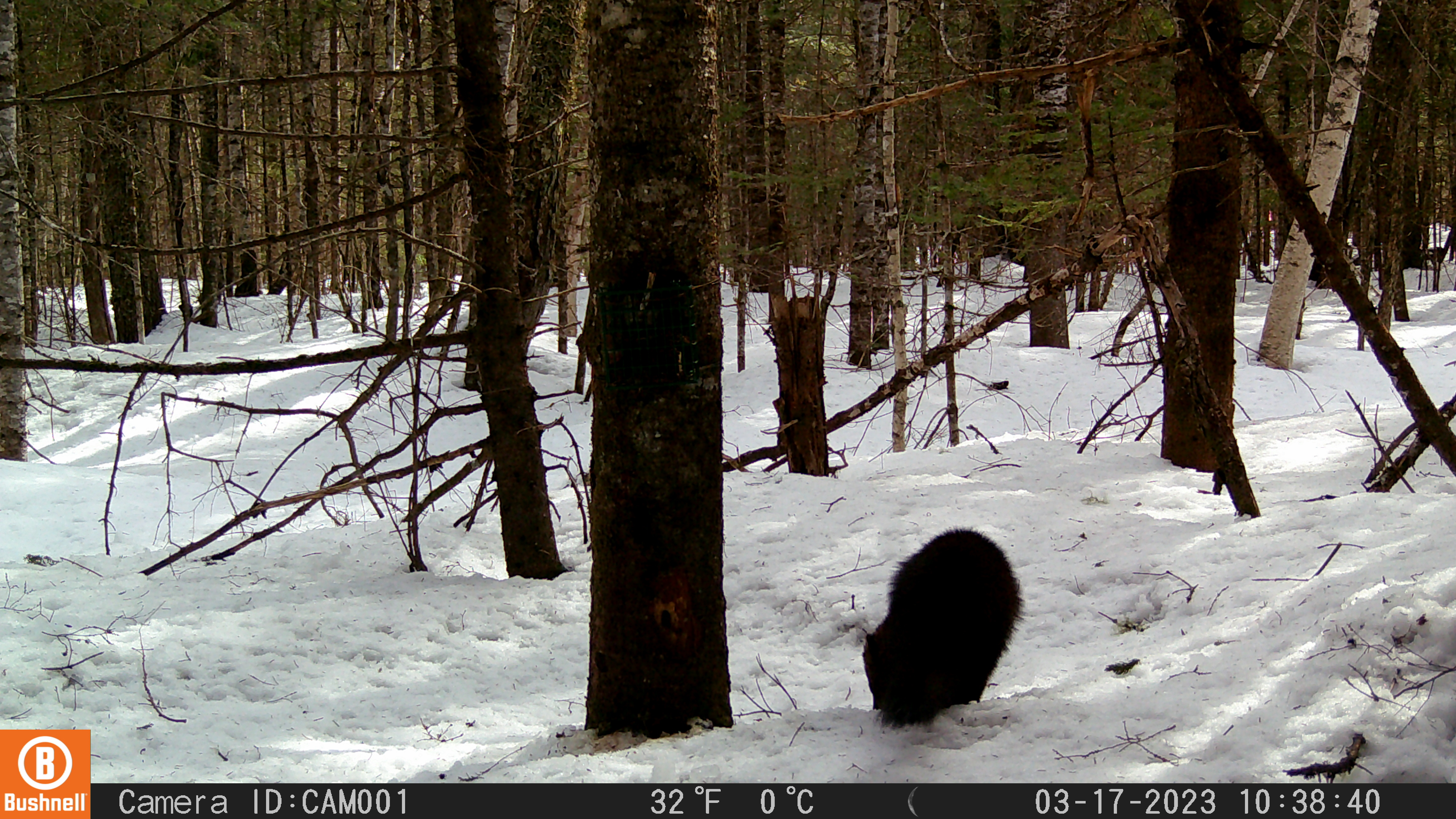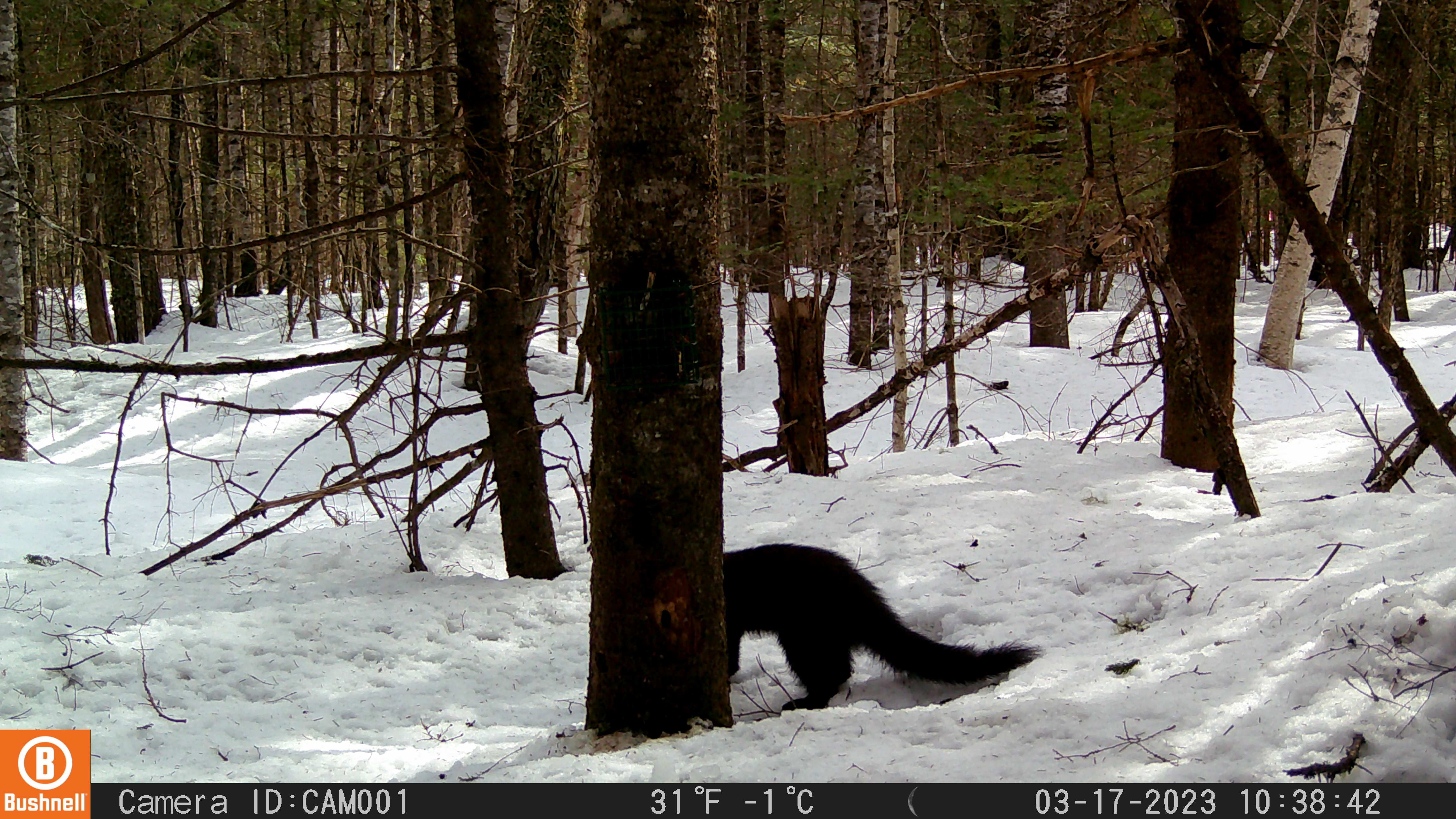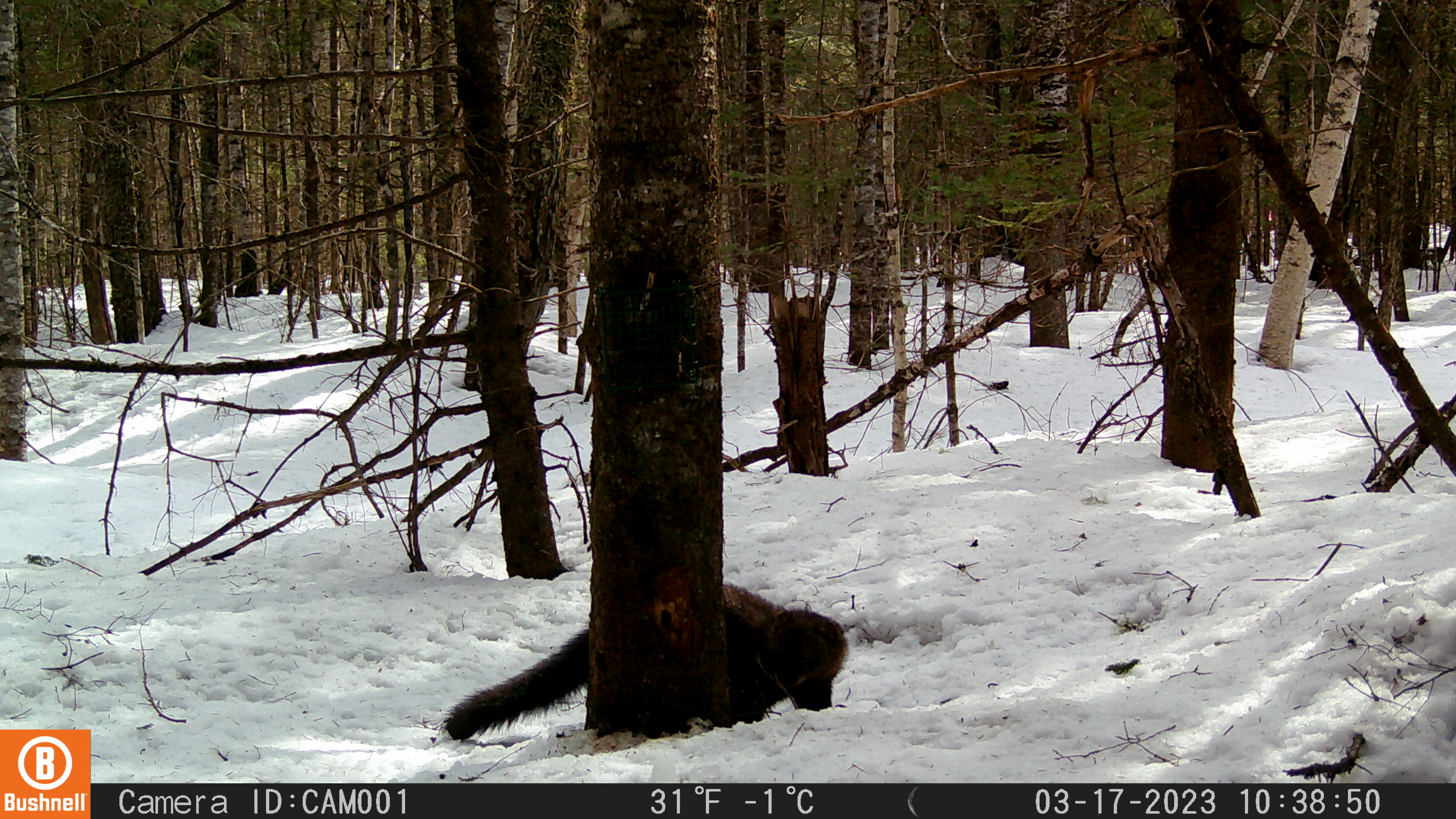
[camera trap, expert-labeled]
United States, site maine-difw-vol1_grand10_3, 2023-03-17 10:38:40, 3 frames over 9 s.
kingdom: Animalia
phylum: Chordata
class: Mammalia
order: Carnivora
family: Mustelidae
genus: Pekania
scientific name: Pekania pennanti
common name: fisher